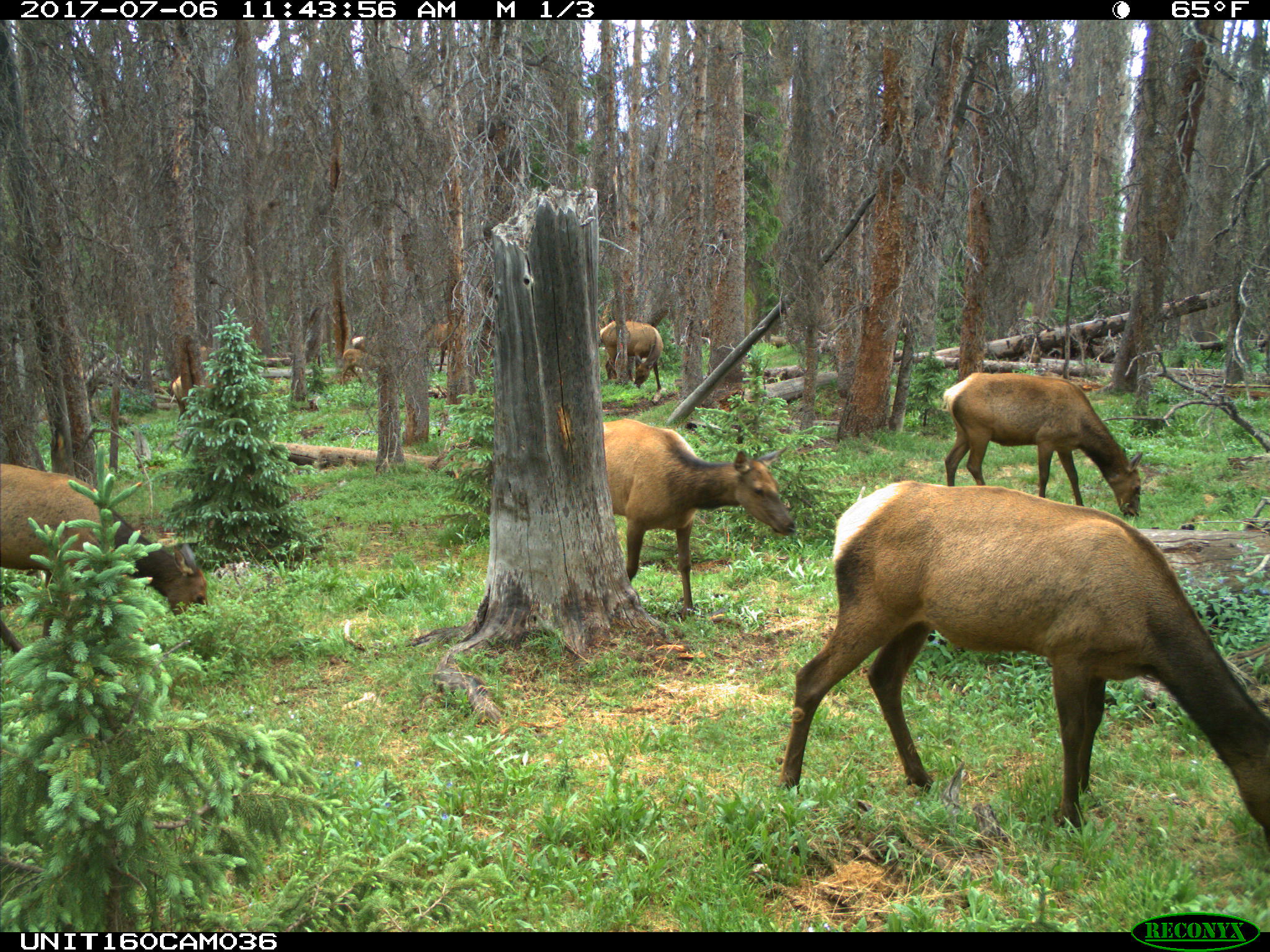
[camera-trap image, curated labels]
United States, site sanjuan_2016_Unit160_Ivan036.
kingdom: Animalia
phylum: Chordata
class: Mammalia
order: Artiodactyla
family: Cervidae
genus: Cervus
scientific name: Cervus elaphus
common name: red deer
Cervus elaphus (red deer).